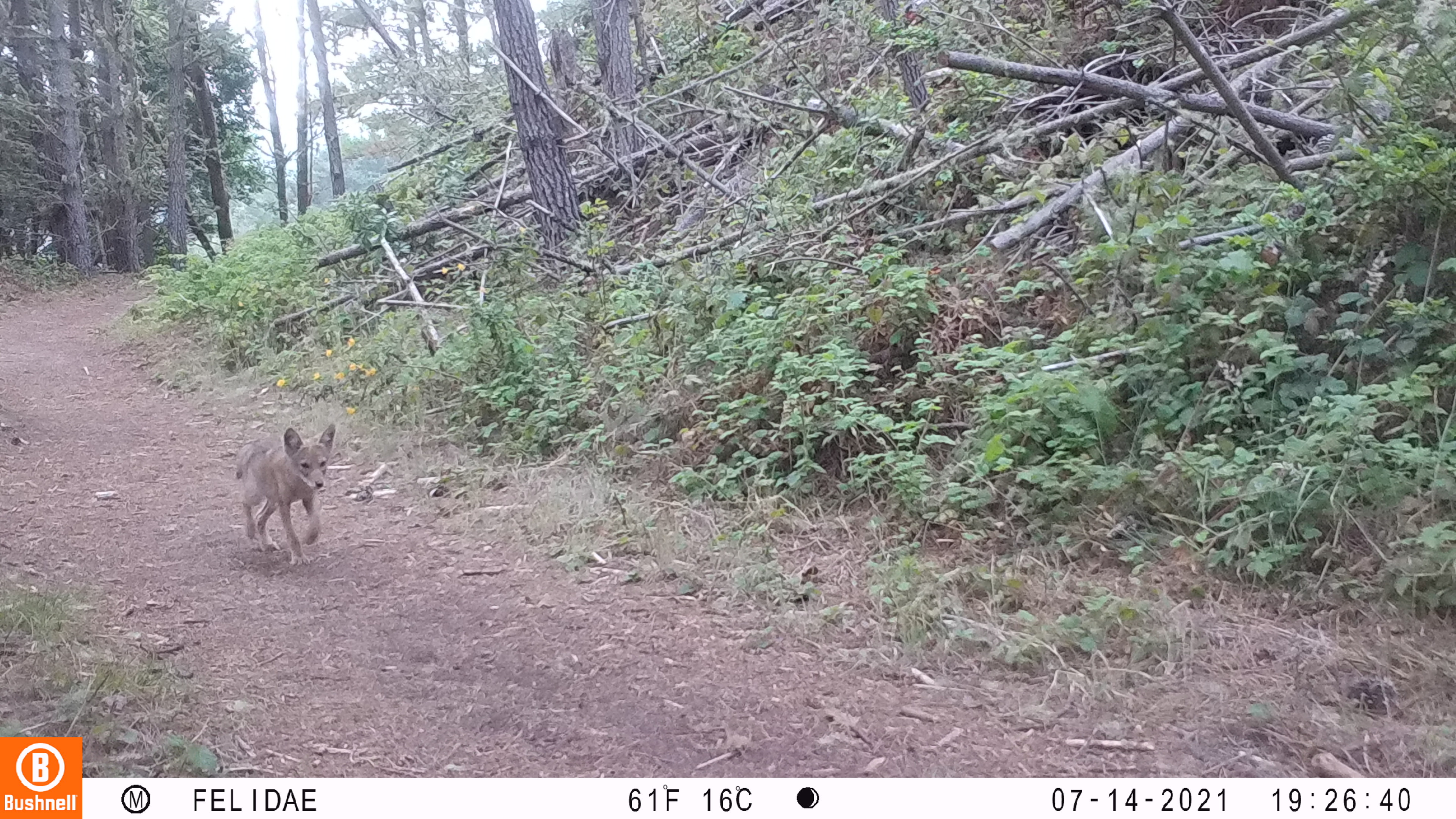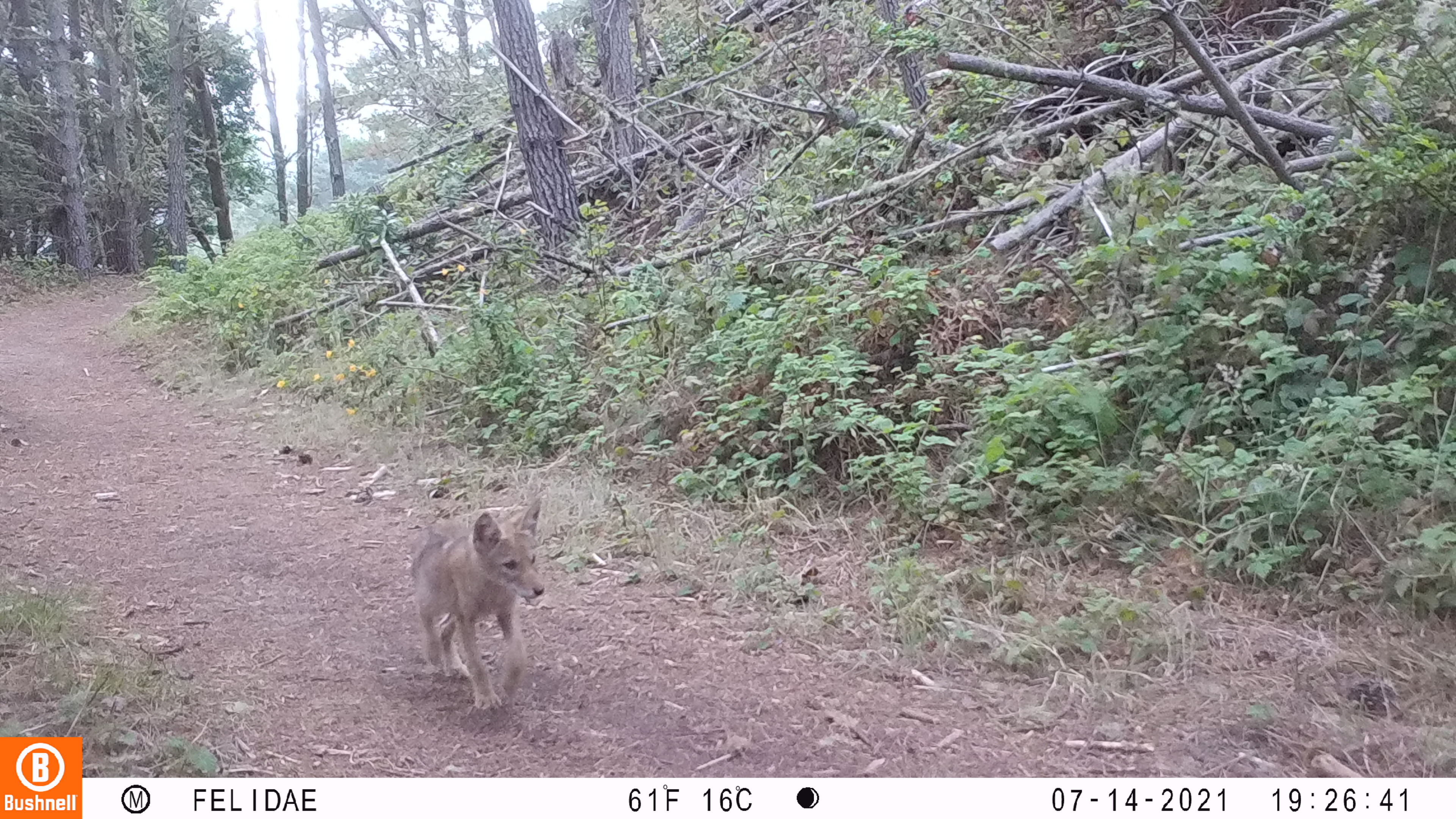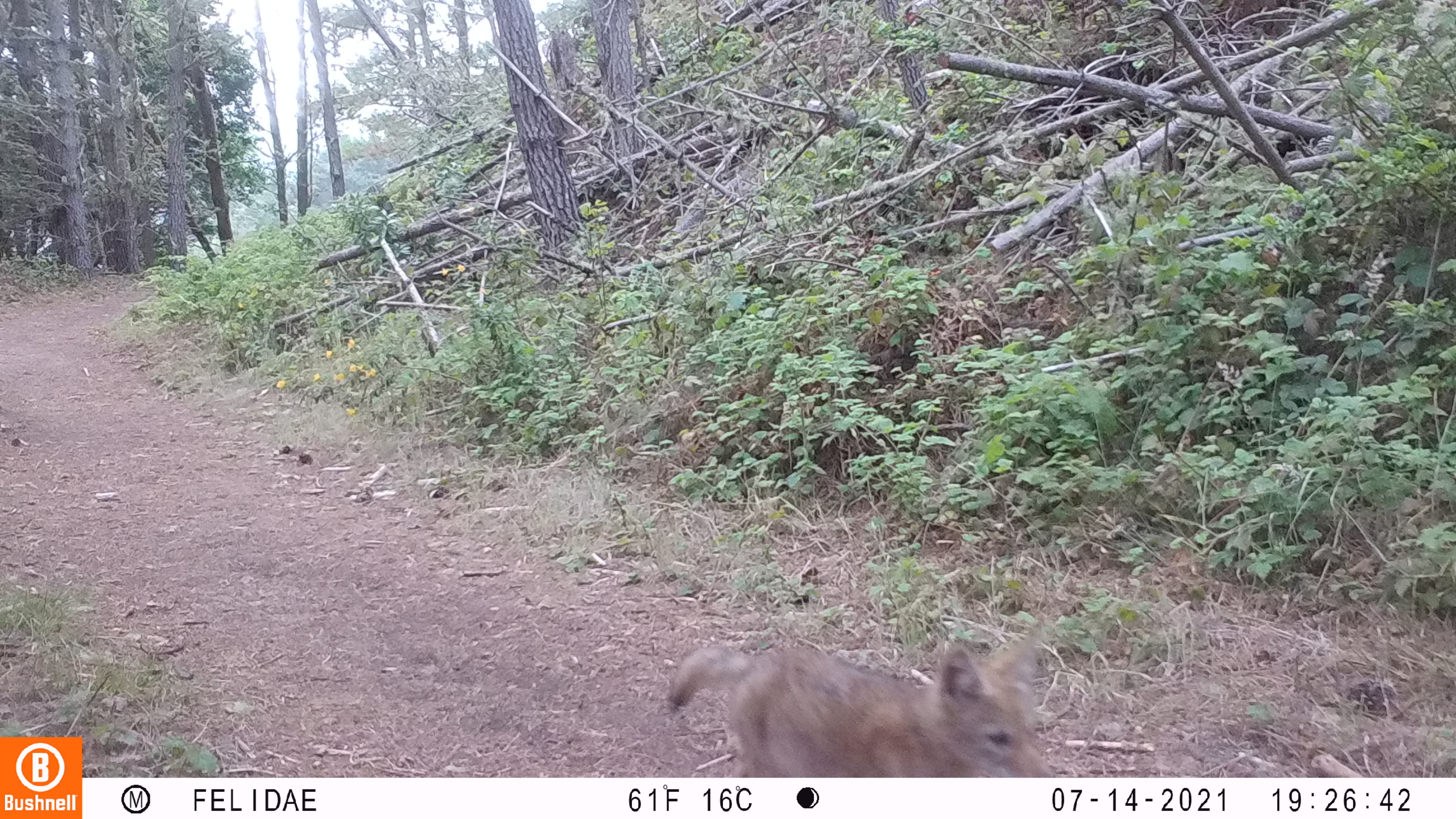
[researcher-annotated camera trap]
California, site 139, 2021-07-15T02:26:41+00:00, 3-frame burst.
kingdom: Animalia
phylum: Chordata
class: Mammalia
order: Carnivora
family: Canidae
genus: Canis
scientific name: Canis latrans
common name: coyote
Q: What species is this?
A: Coyote (Canis latrans).